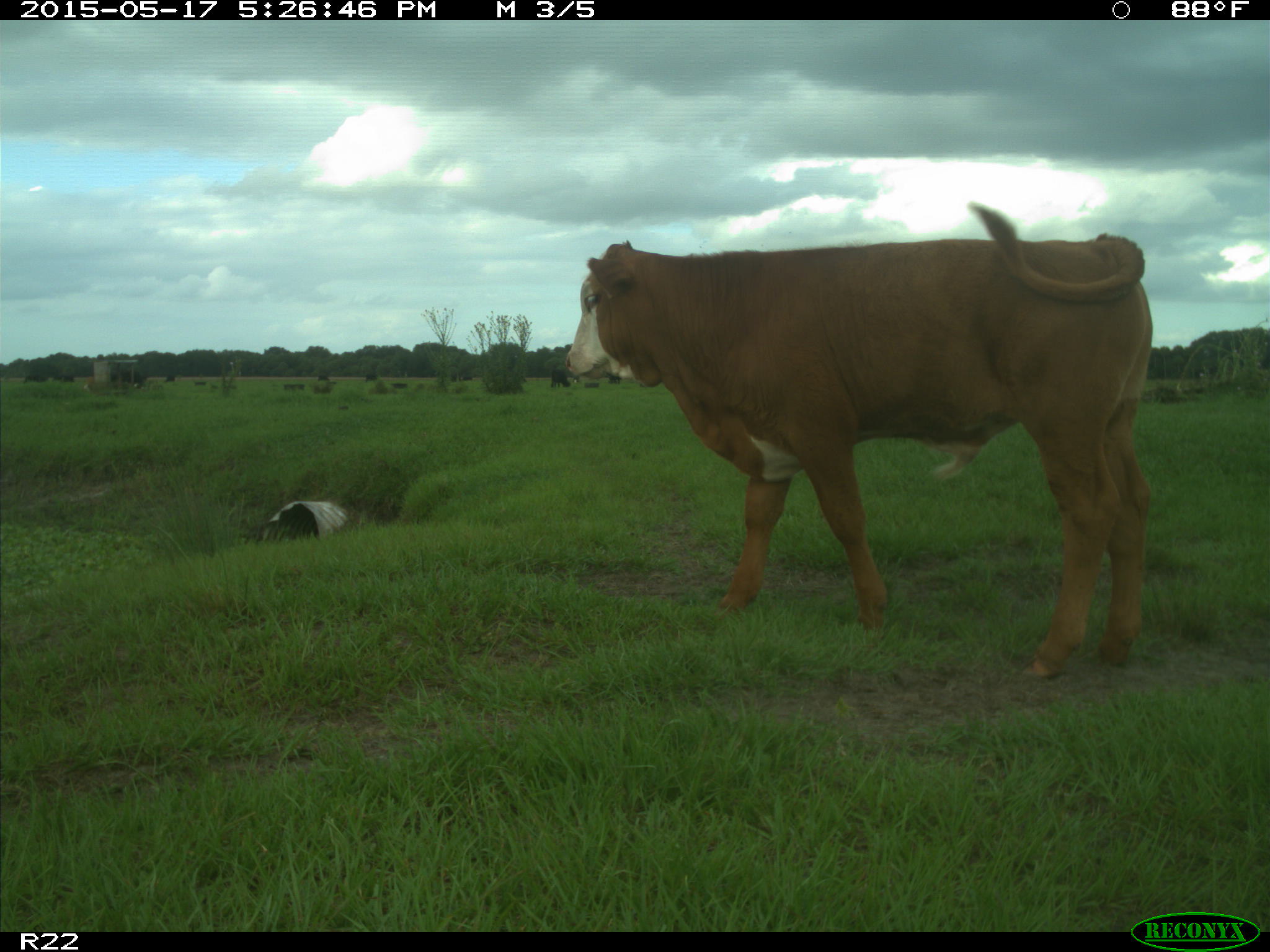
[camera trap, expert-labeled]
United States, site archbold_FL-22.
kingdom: Animalia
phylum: Chordata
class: Mammalia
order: Artiodactyla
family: Bovidae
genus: Bos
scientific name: Bos taurus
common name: domestic cow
Bos taurus (domestic cow).